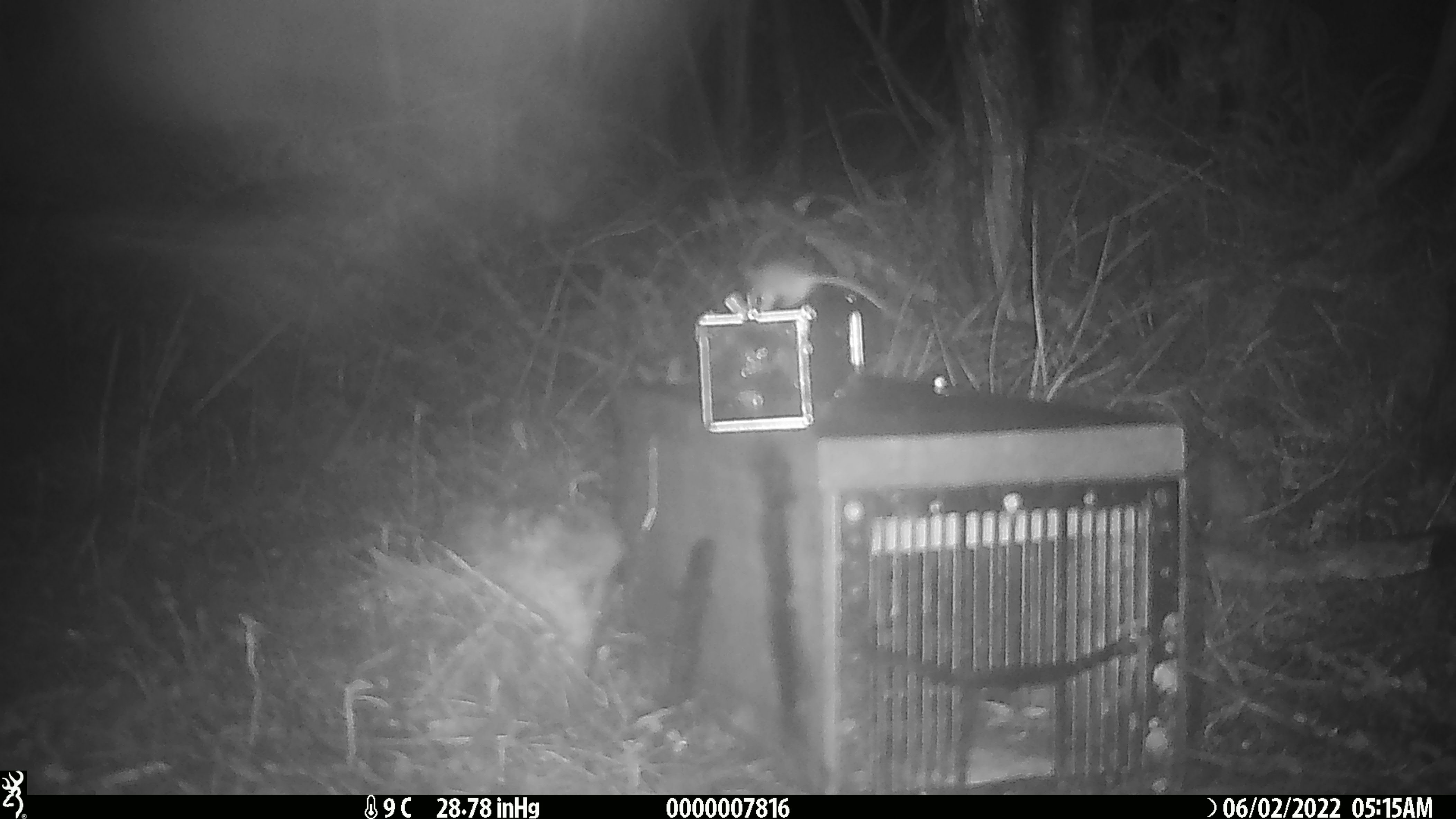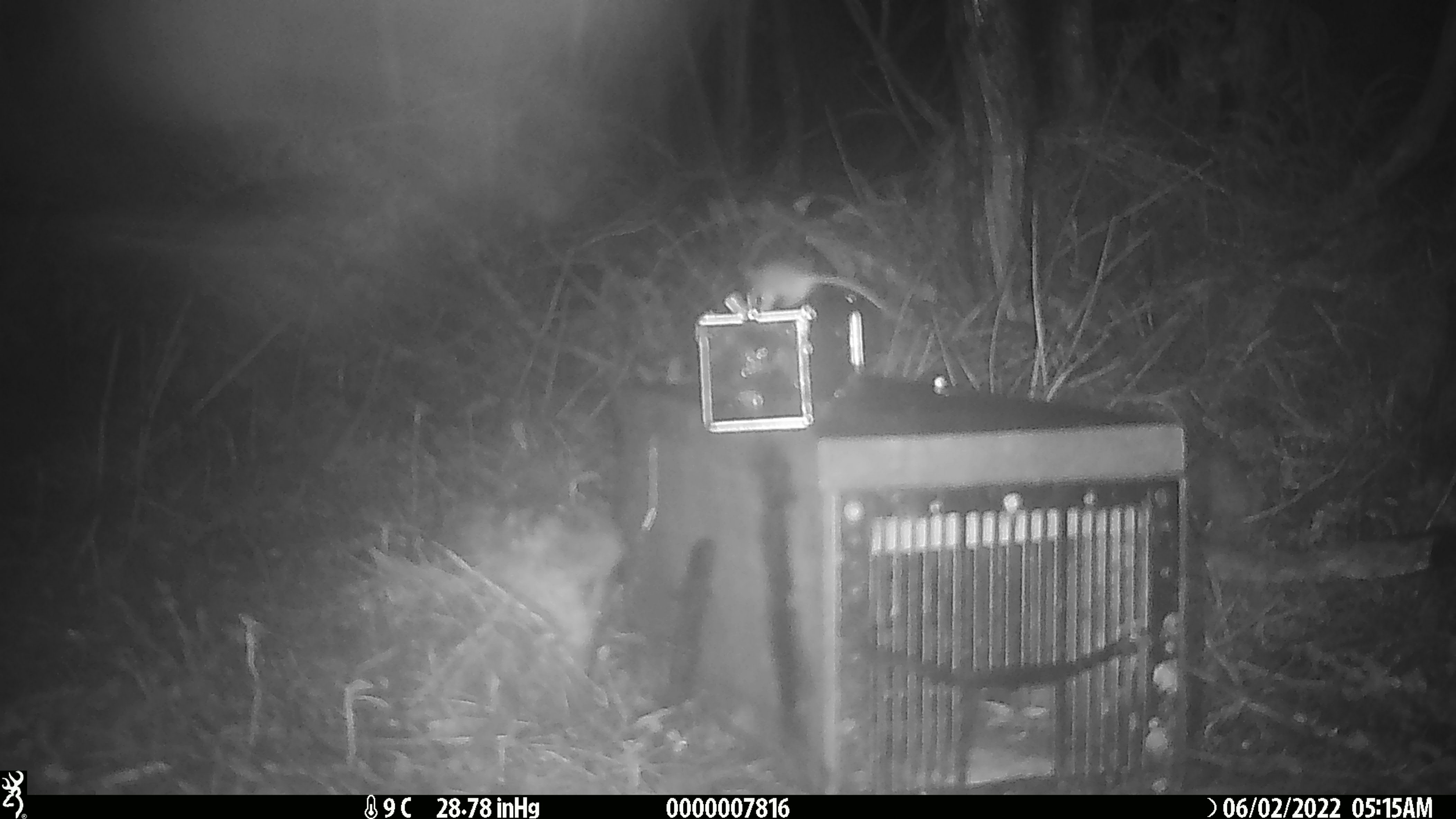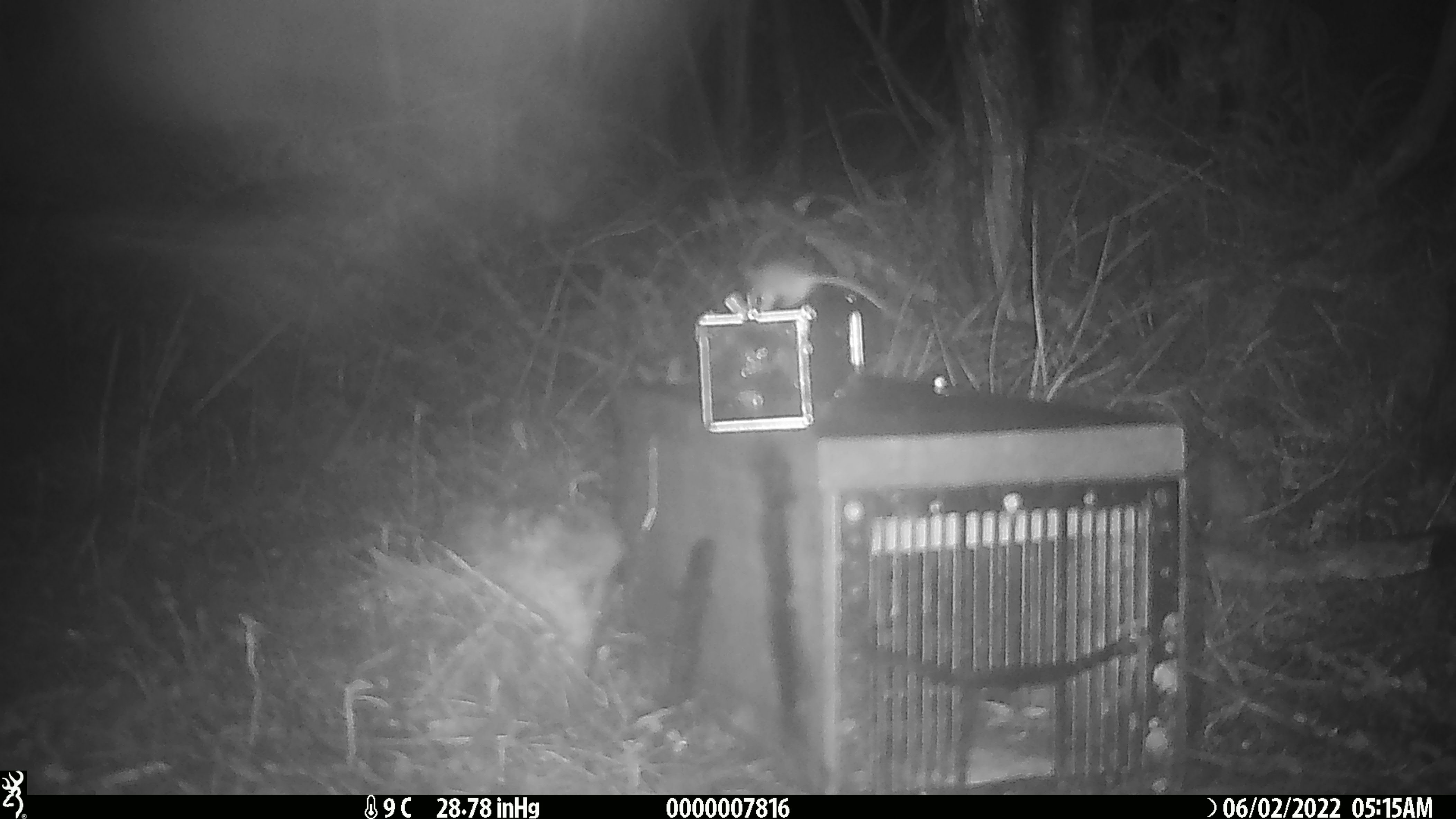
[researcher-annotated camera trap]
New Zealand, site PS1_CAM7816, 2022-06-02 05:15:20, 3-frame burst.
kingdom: Animalia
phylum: Chordata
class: Mammalia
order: Rodentia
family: Muridae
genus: Mus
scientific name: Mus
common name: mouse